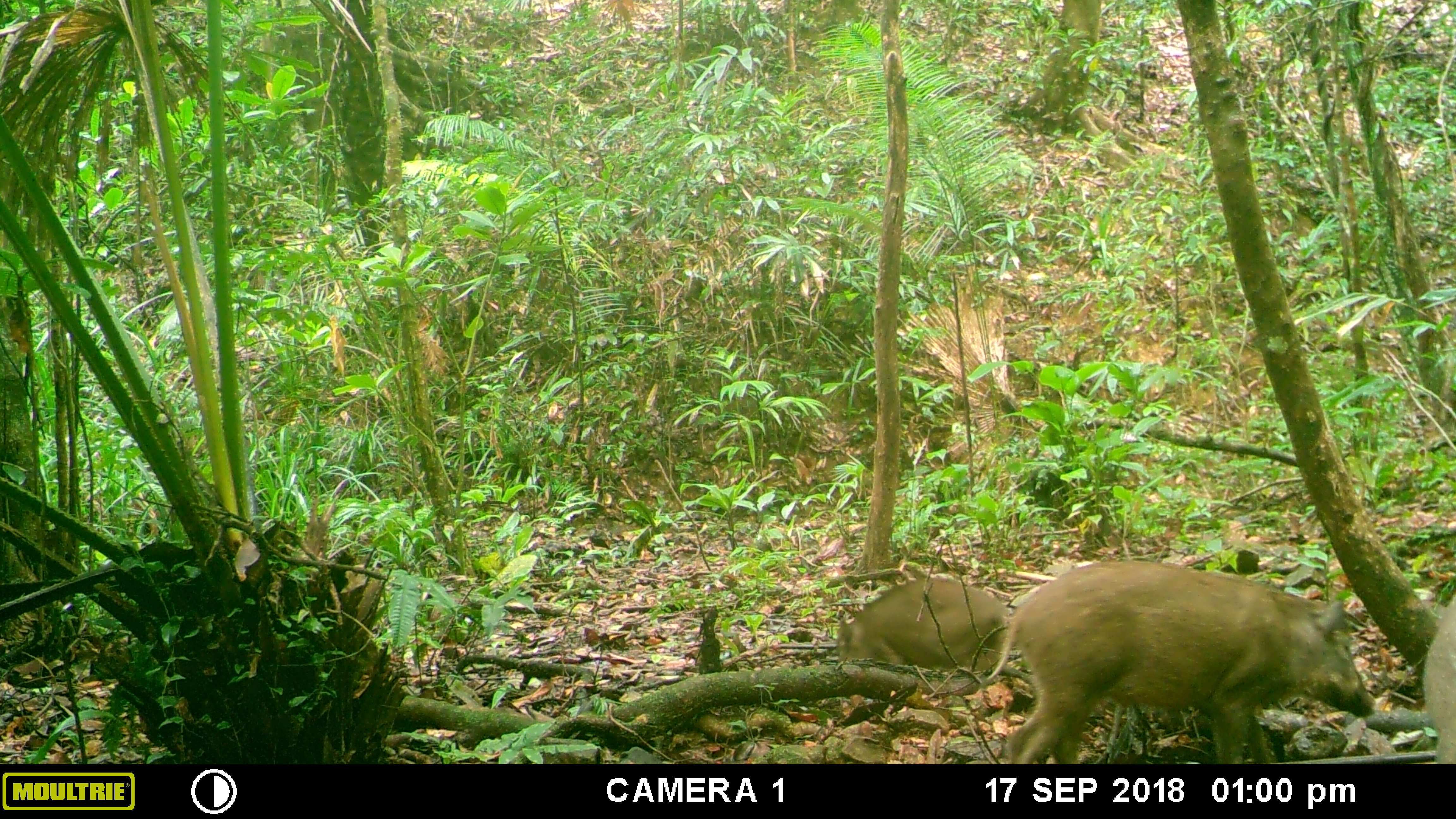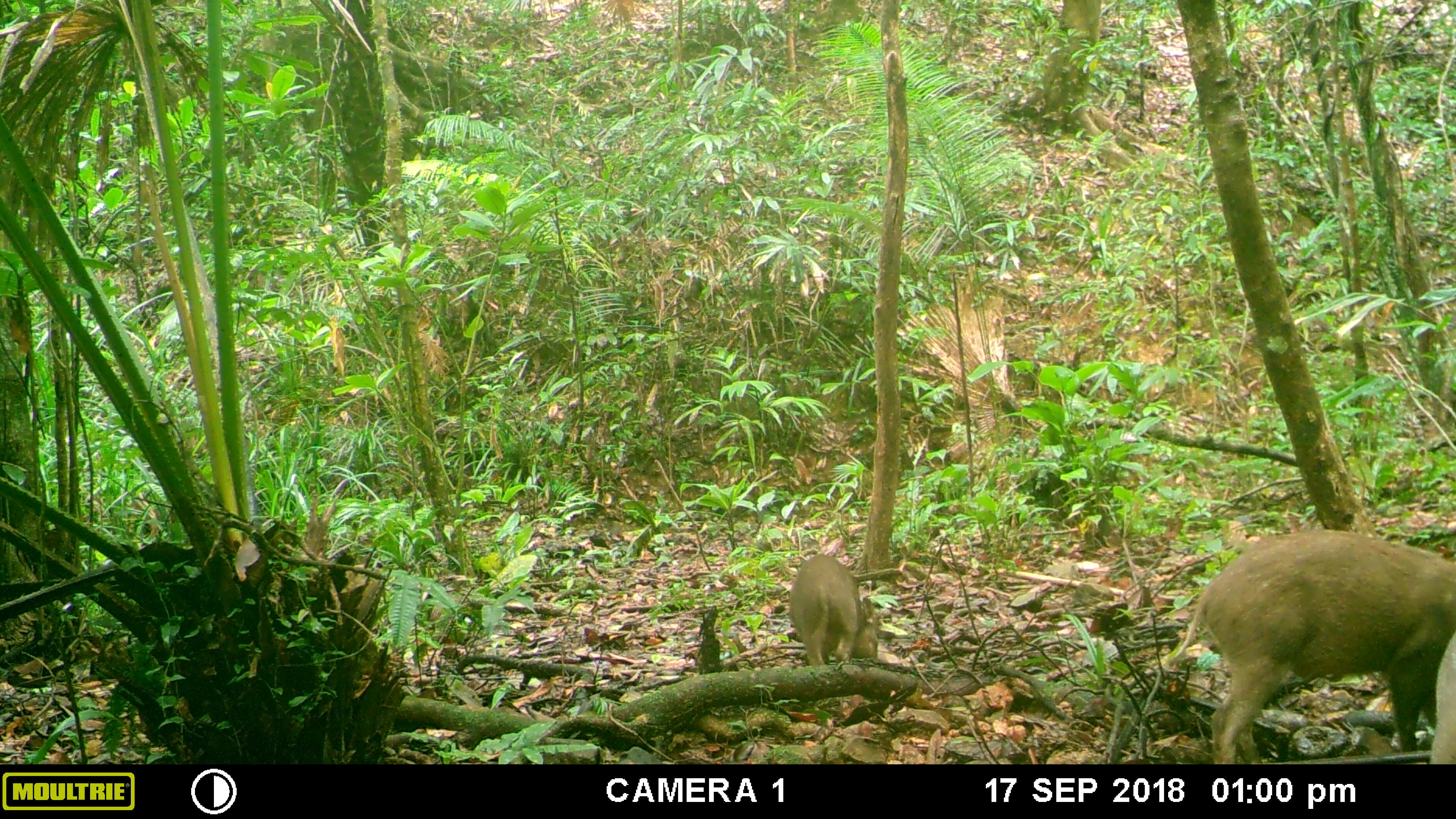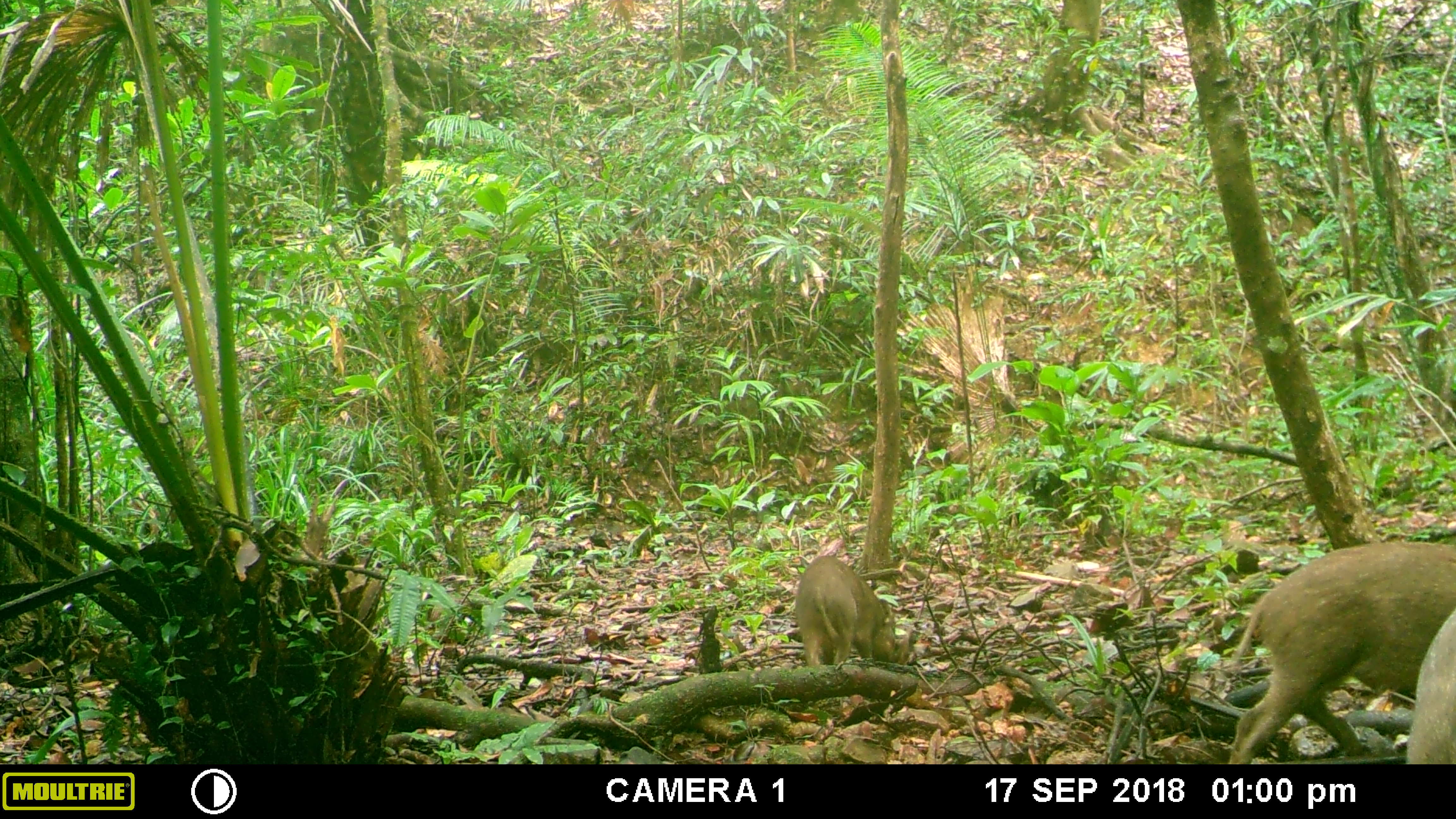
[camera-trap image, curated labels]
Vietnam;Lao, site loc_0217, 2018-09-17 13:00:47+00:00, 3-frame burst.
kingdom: Animalia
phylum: Chordata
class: Mammalia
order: Artiodactyla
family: Suidae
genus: Sus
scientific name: Sus scrofa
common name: eurasian wild pig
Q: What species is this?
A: Eurasian wild pig (Sus scrofa).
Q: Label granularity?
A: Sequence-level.